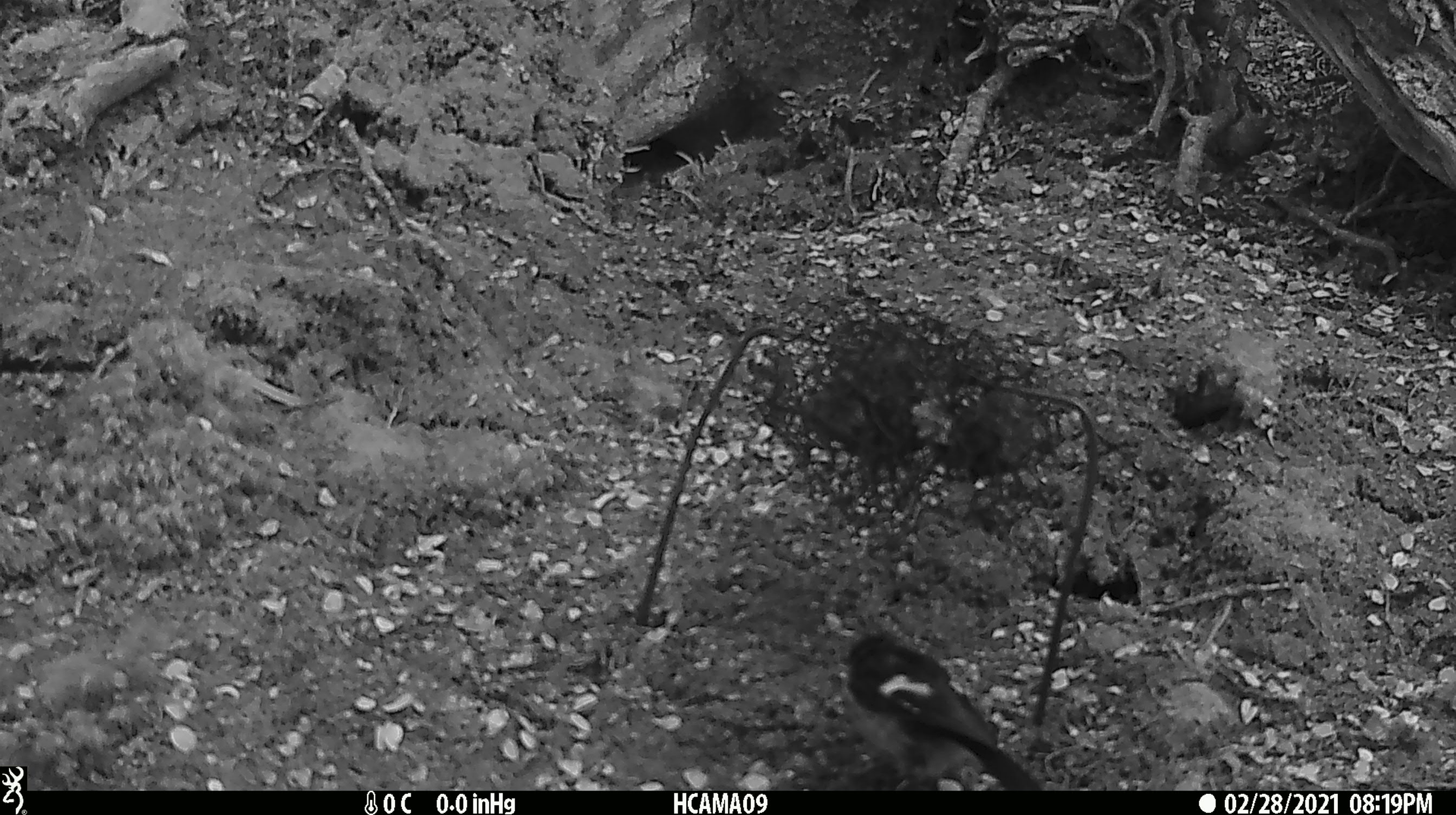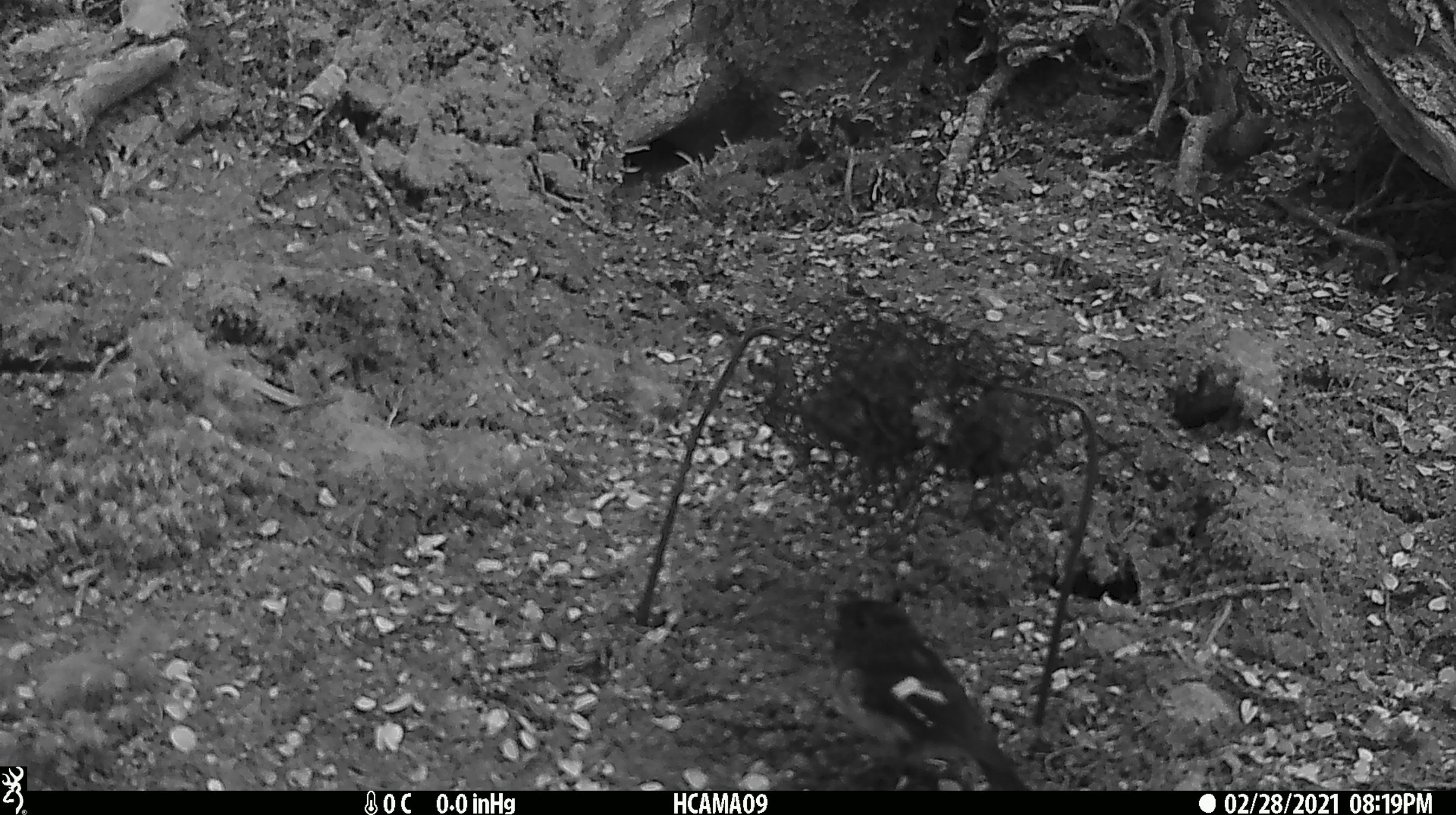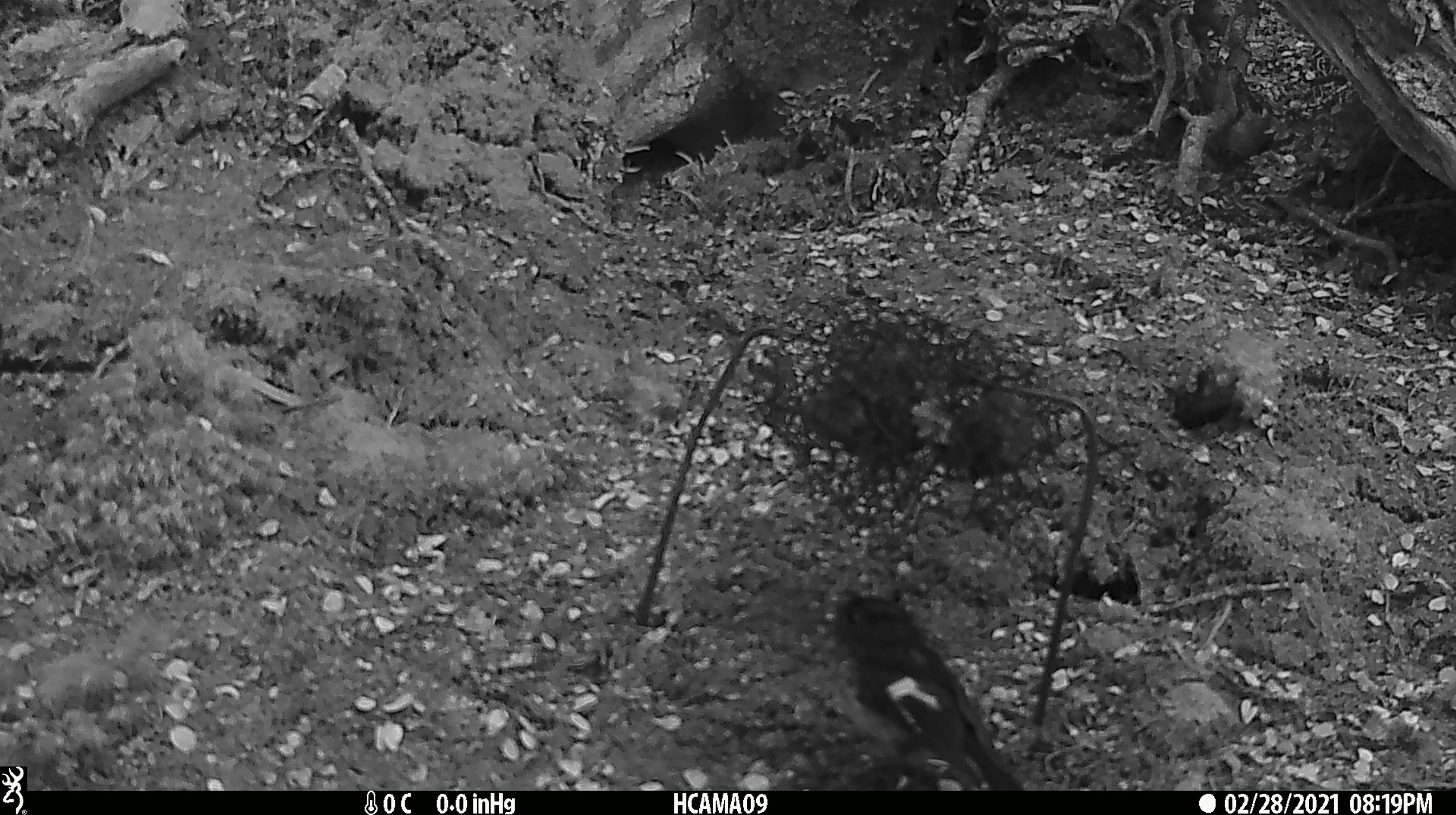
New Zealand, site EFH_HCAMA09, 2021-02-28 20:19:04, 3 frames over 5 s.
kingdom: Animalia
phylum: Chordata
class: Aves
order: Passeriformes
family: Petroicidae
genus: Petroica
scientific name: Petroica macrocephala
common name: tomtit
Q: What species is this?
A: Tomtit (Petroica macrocephala).